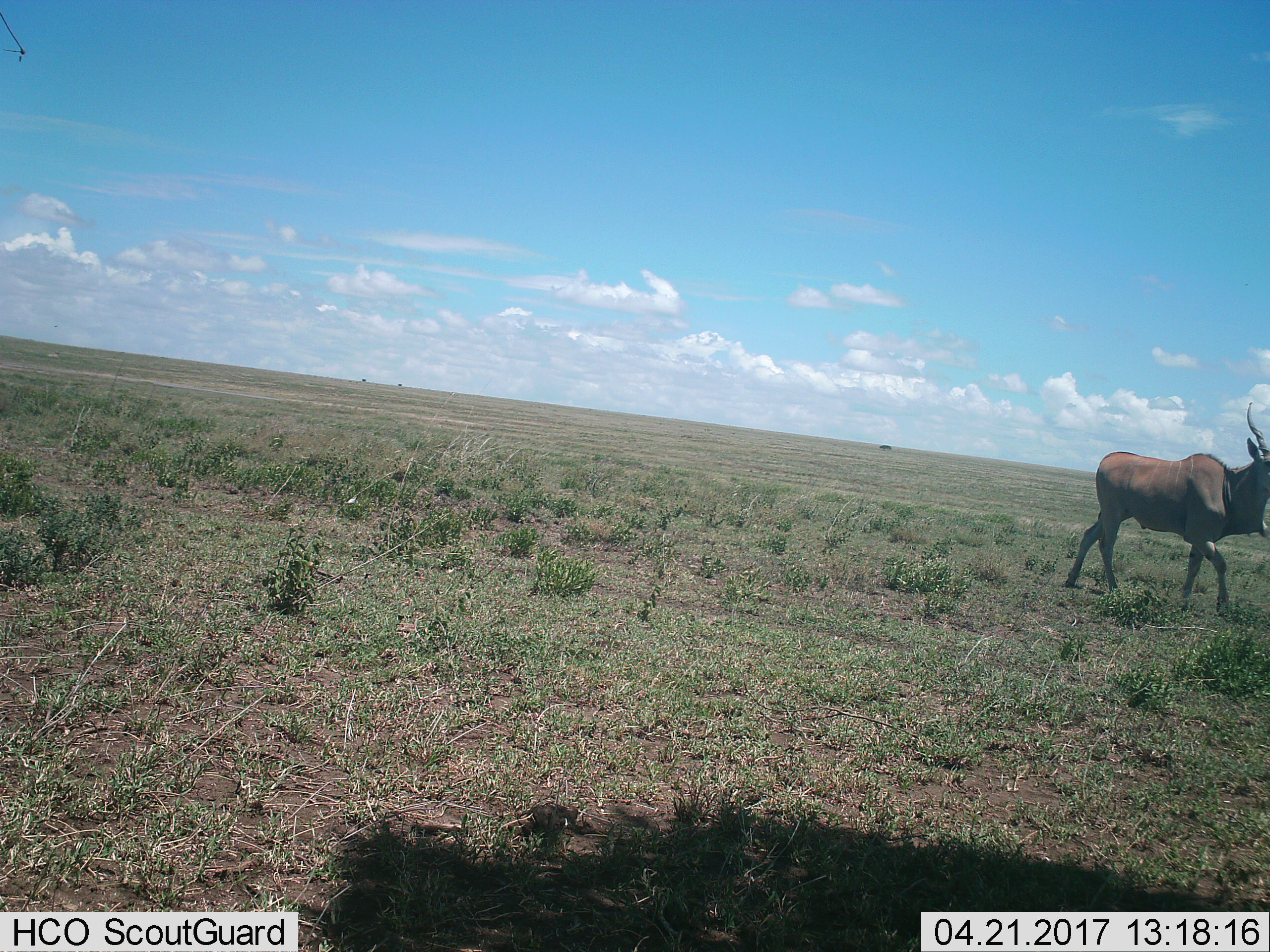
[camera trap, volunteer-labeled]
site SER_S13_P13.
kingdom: Animalia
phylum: Chordata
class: Mammalia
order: Artiodactyla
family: Bovidae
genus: Tragelaphus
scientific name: Tragelaphus oryx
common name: eland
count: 1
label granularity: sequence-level